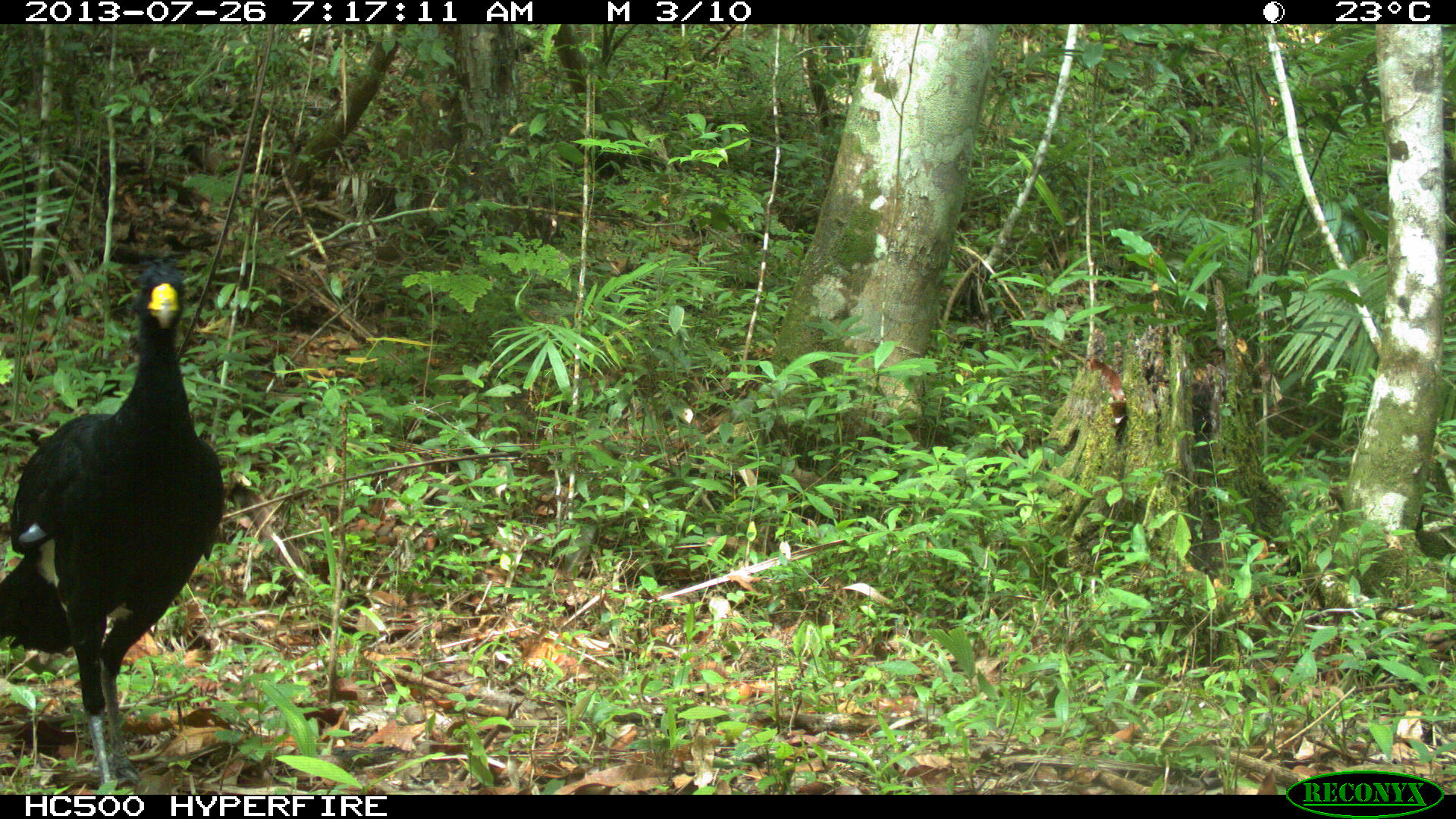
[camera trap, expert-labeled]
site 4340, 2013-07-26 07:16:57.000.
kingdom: Animalia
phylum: Chordata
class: Aves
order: Galliformes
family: Cracidae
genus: Crax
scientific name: Crax rubra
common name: great curassow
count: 1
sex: male